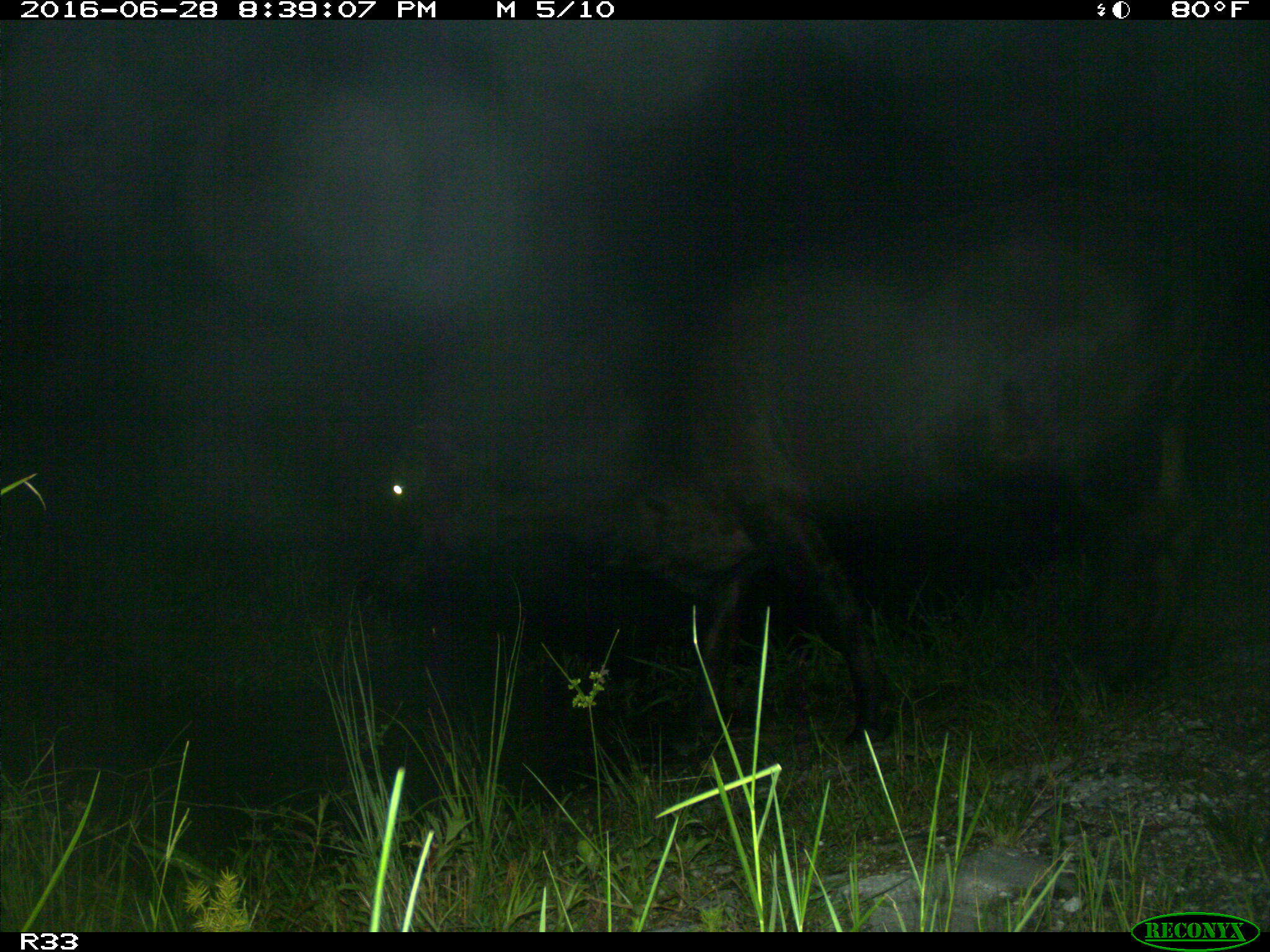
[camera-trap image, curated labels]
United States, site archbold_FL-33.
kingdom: Animalia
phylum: Chordata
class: Mammalia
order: Artiodactyla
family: Bovidae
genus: Bos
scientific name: Bos taurus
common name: domestic cow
Bos taurus (domestic cow).